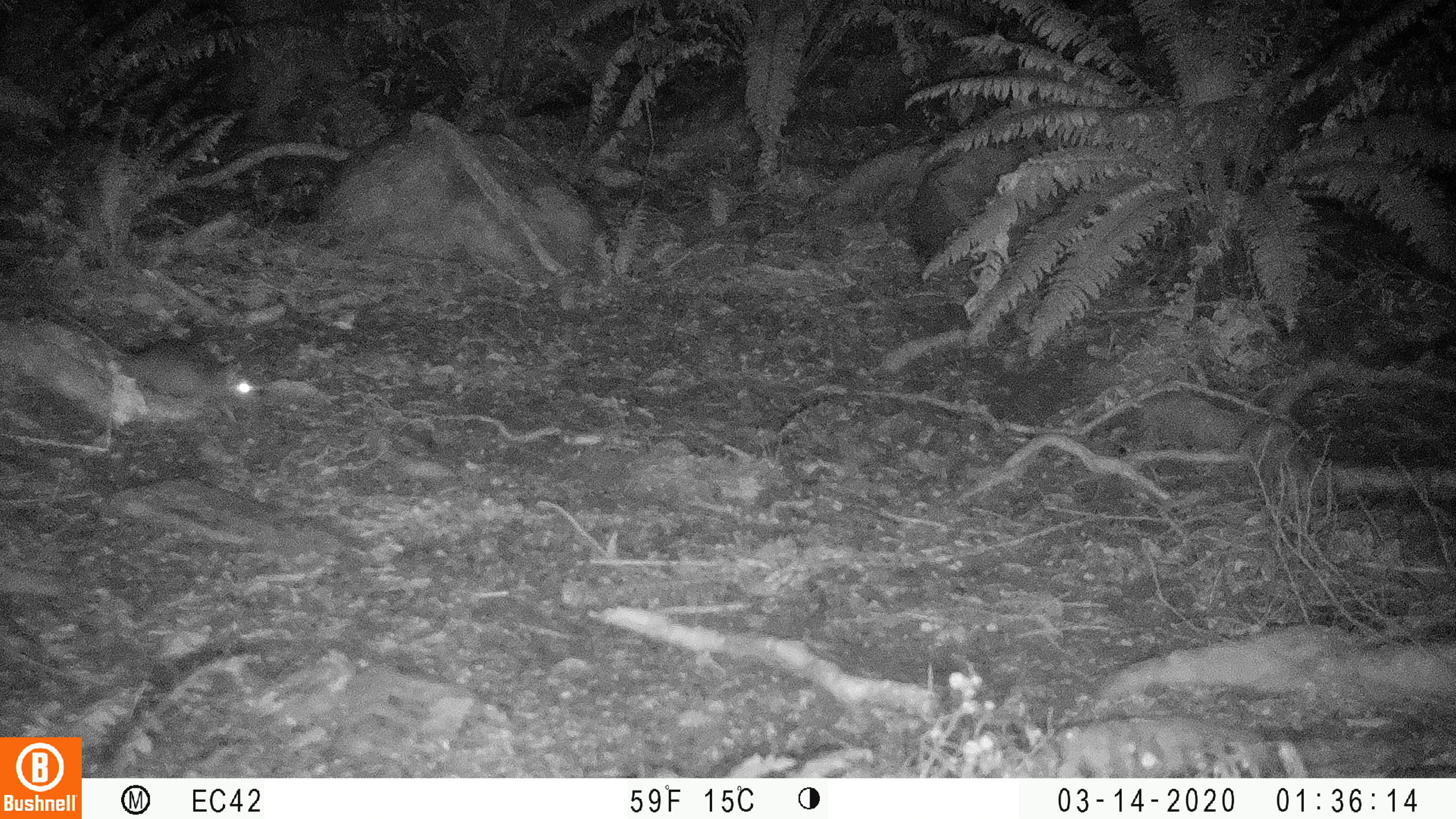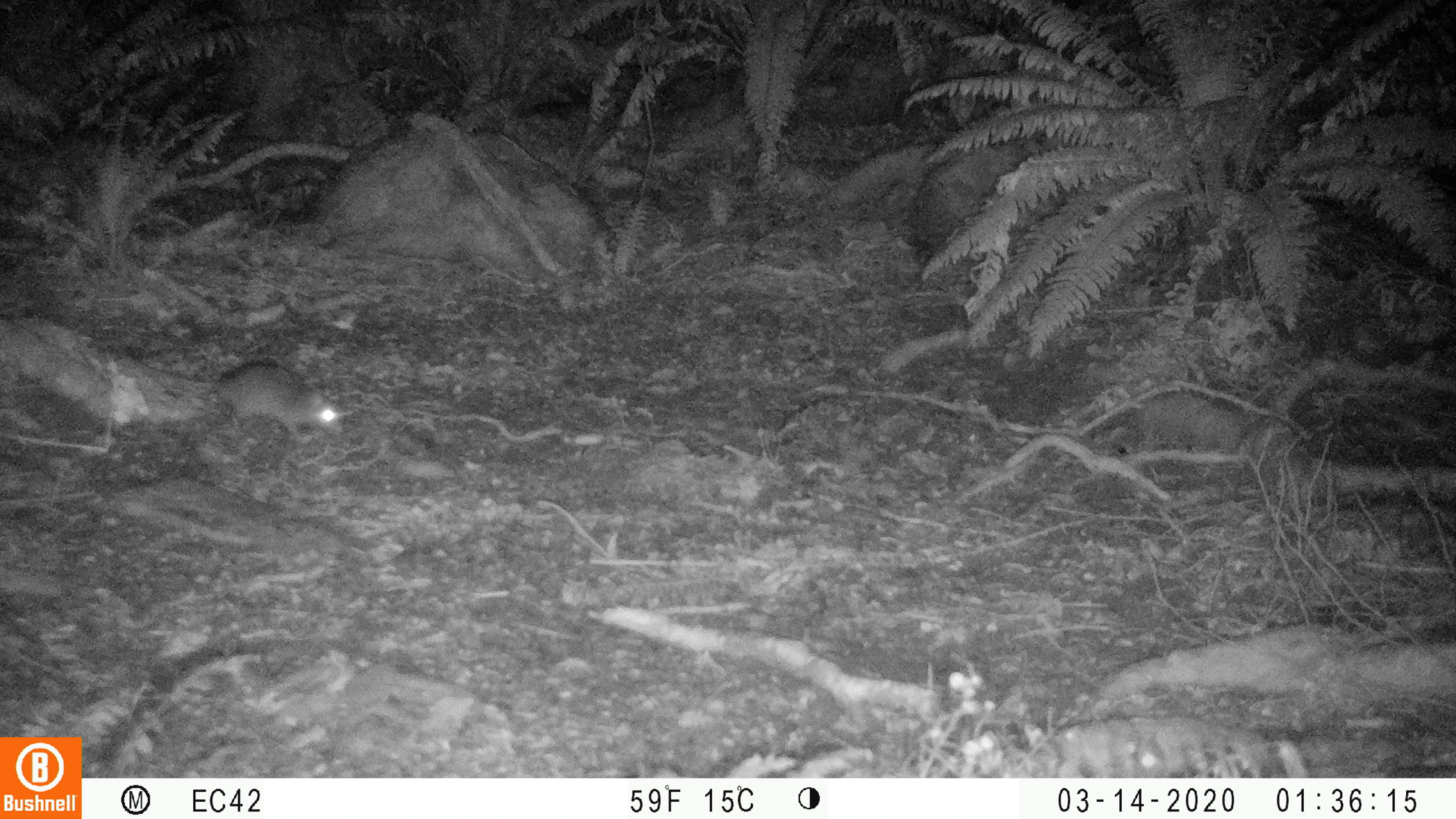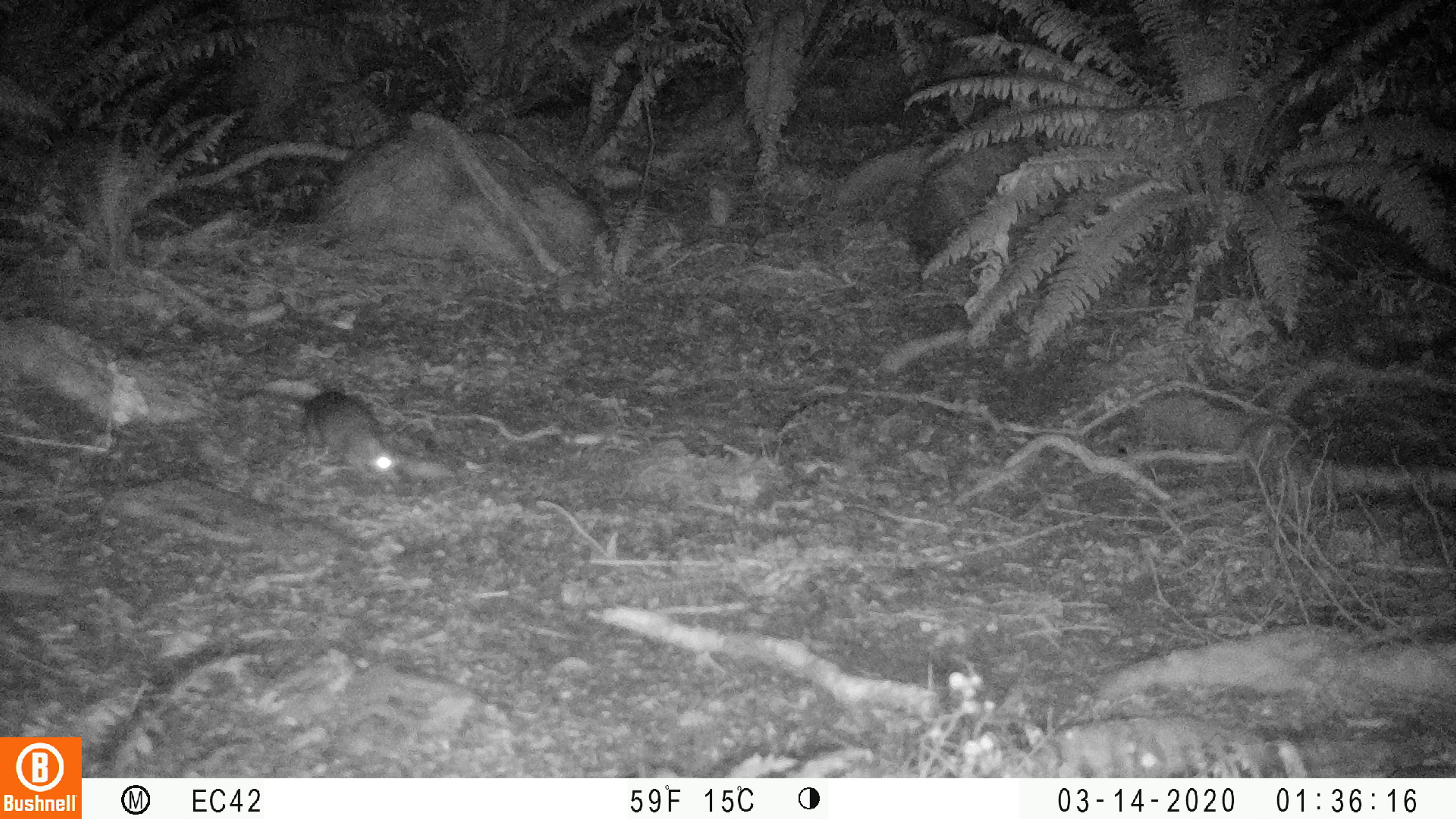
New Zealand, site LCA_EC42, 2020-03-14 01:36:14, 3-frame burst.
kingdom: Animalia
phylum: Chordata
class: Mammalia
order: Rodentia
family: Muridae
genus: Rattus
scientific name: Rattus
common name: rat